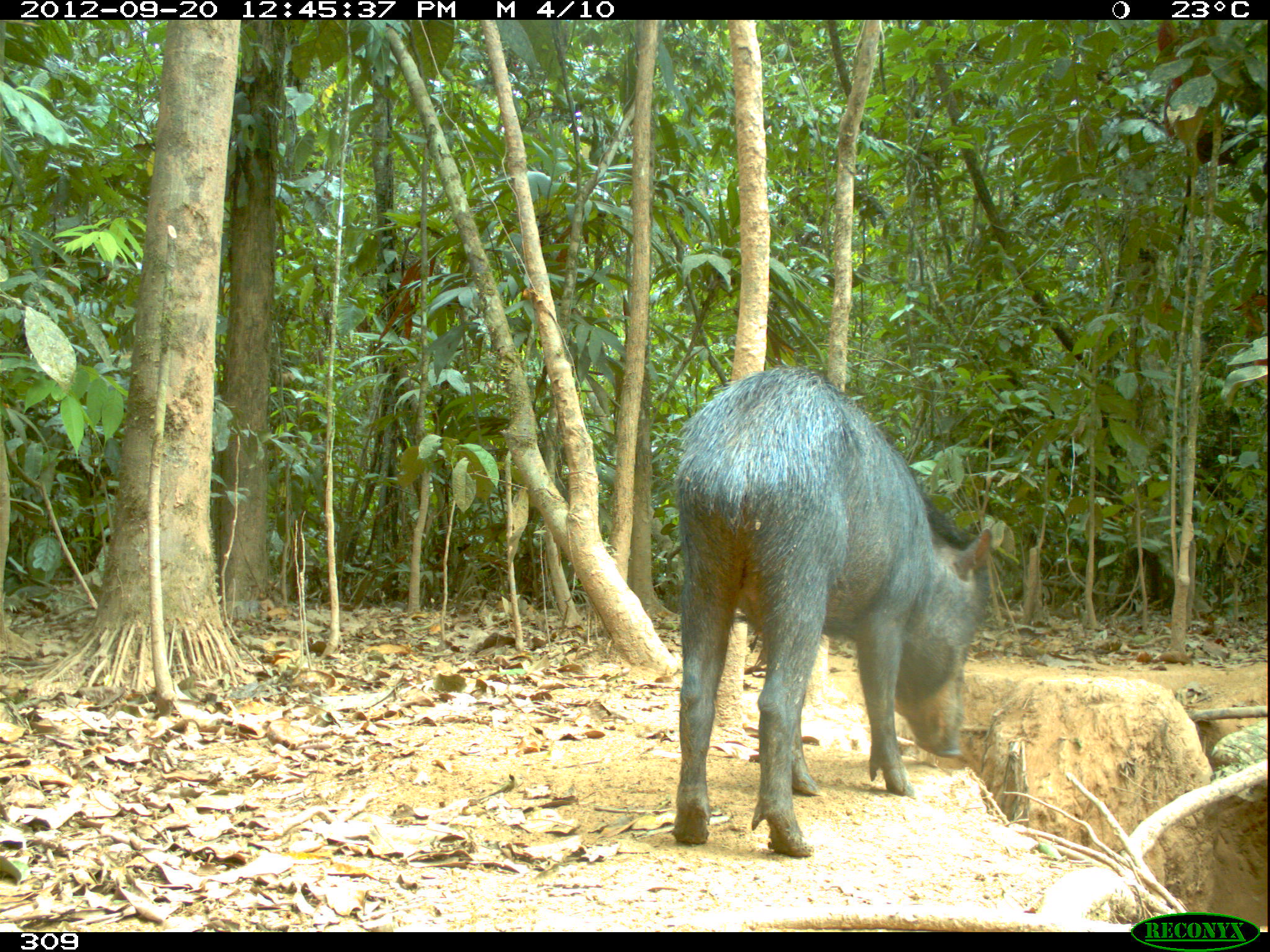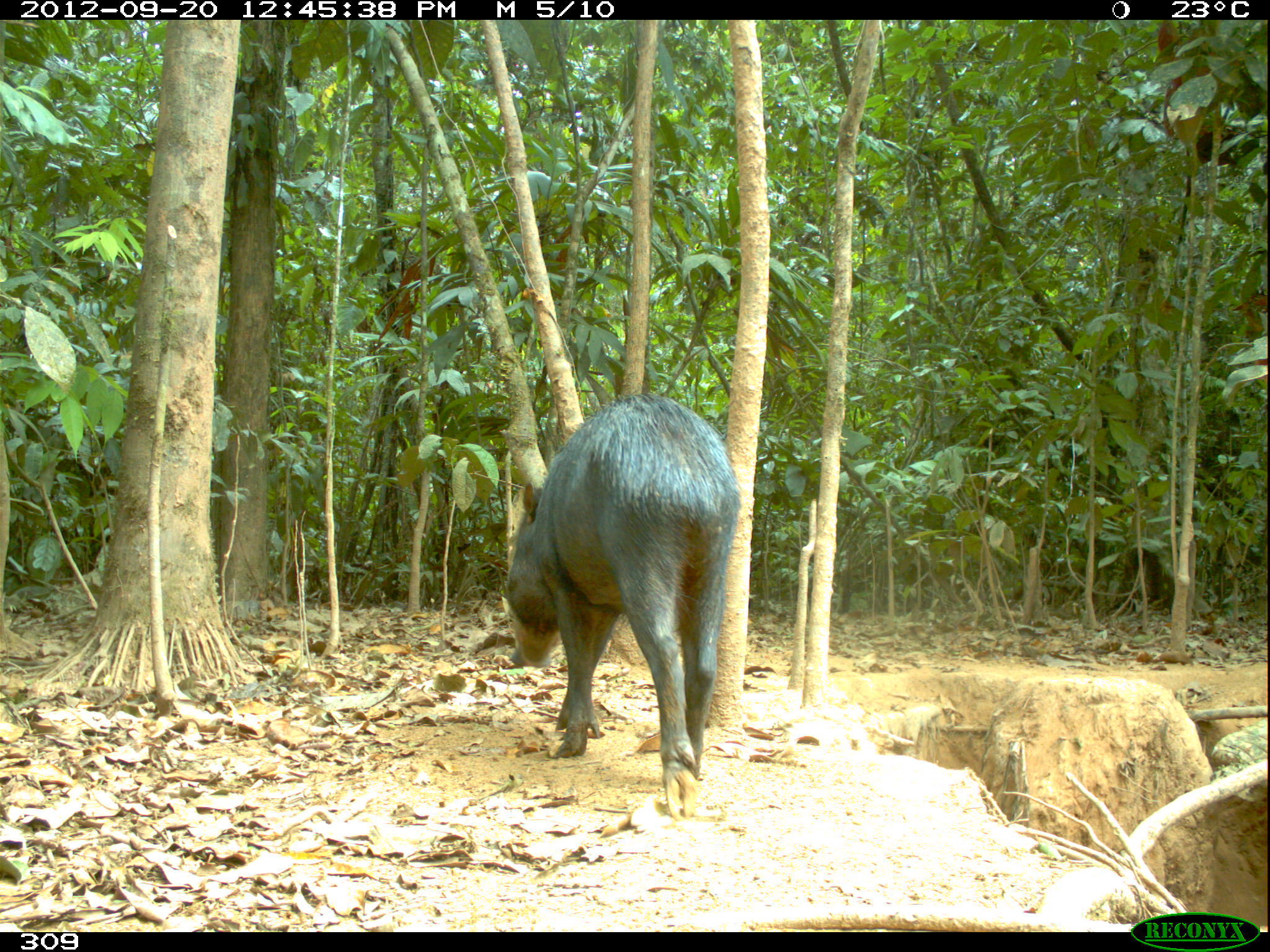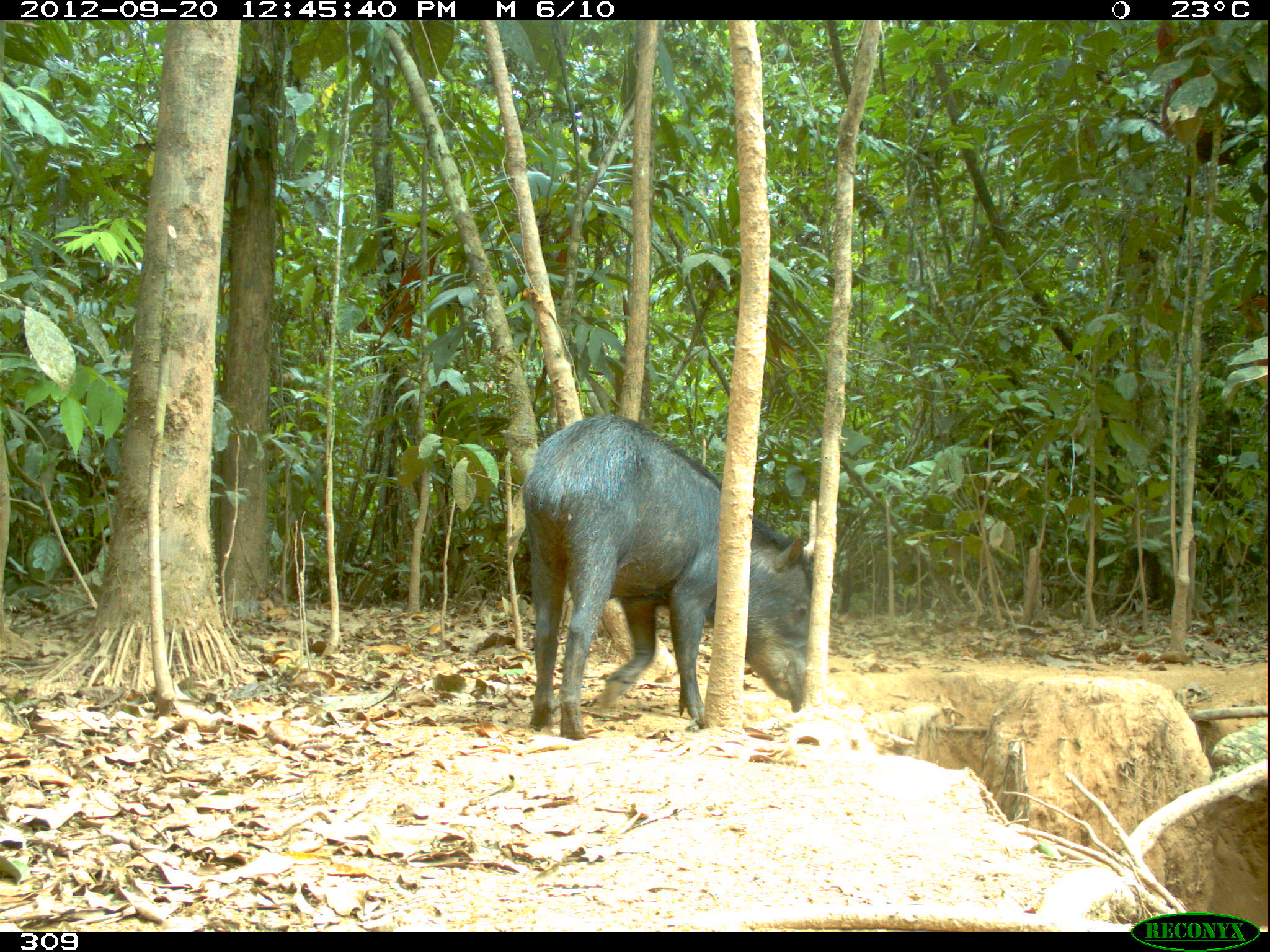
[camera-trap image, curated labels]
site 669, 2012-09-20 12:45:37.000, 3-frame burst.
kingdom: Animalia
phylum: Chordata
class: Mammalia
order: Artiodactyla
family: Tayassuidae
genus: Tayassu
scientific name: Tayassu pecari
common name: white-lipped peccary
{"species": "Tayassu pecari (white-lipped peccary)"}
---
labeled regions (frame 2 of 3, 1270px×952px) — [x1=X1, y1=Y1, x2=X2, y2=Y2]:
tayassu pecari: [x1=505, y1=392, x2=740, y2=817]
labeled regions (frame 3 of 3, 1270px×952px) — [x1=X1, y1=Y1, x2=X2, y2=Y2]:
tayassu pecari: [x1=521, y1=413, x2=811, y2=738]